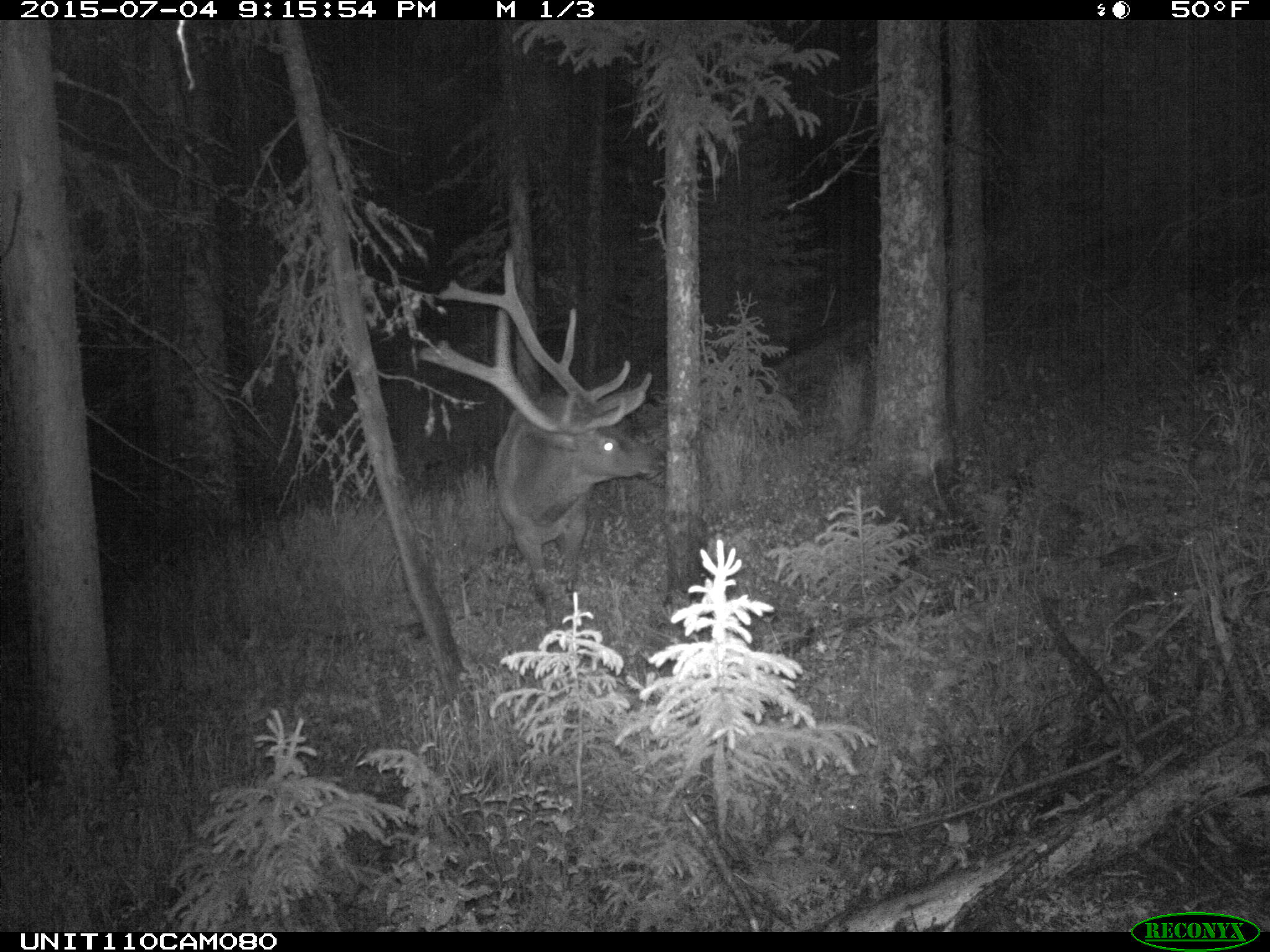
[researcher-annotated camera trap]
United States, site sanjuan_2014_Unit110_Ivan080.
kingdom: Animalia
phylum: Chordata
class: Mammalia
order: Artiodactyla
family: Cervidae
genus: Cervus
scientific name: Cervus elaphus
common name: red deer